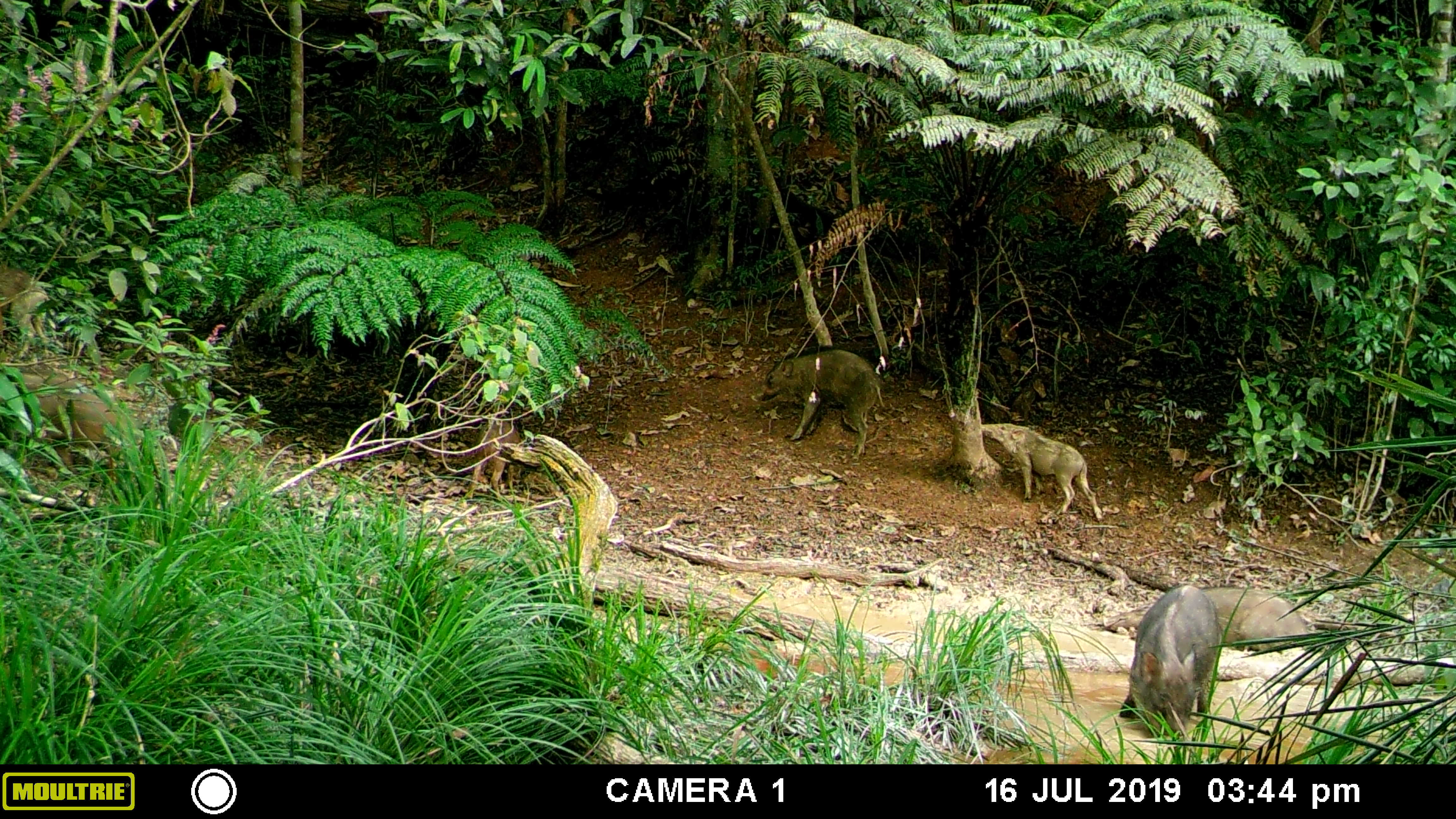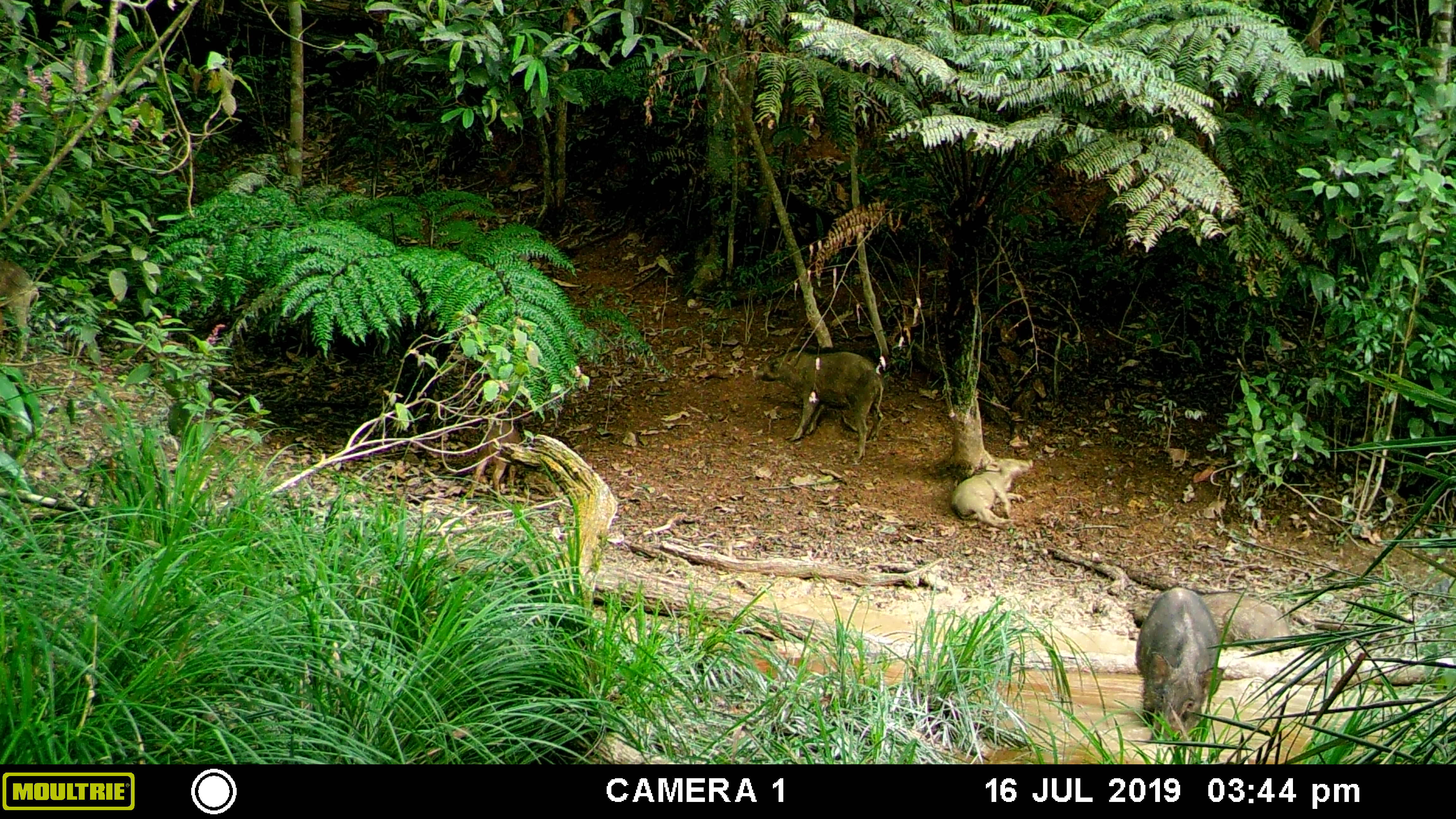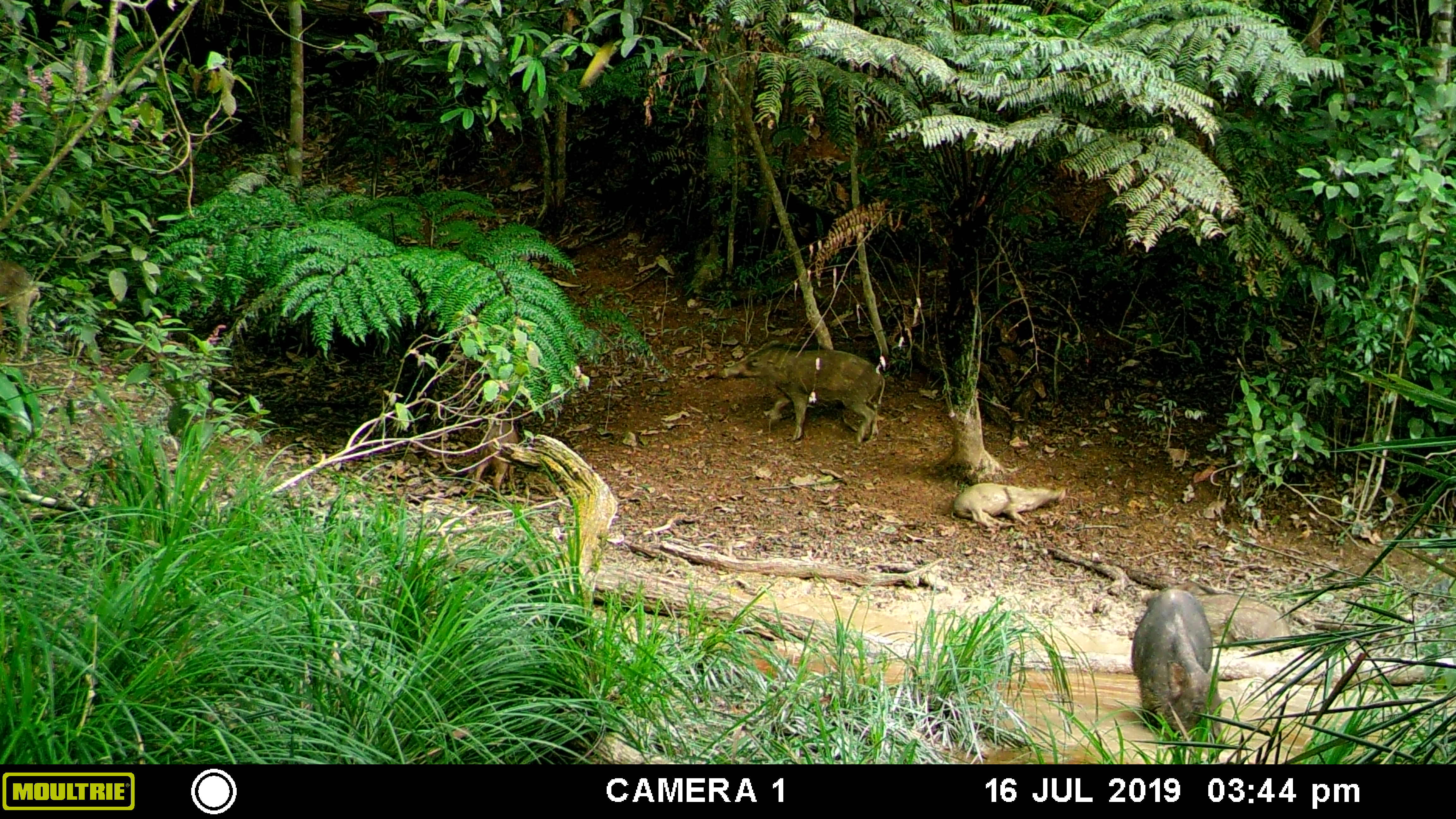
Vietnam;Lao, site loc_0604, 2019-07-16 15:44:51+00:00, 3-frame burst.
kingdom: Animalia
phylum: Chordata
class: Mammalia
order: Artiodactyla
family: Suidae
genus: Sus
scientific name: Sus scrofa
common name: eurasian wild pig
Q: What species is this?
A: Eurasian wild pig (Sus scrofa).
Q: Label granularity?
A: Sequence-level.